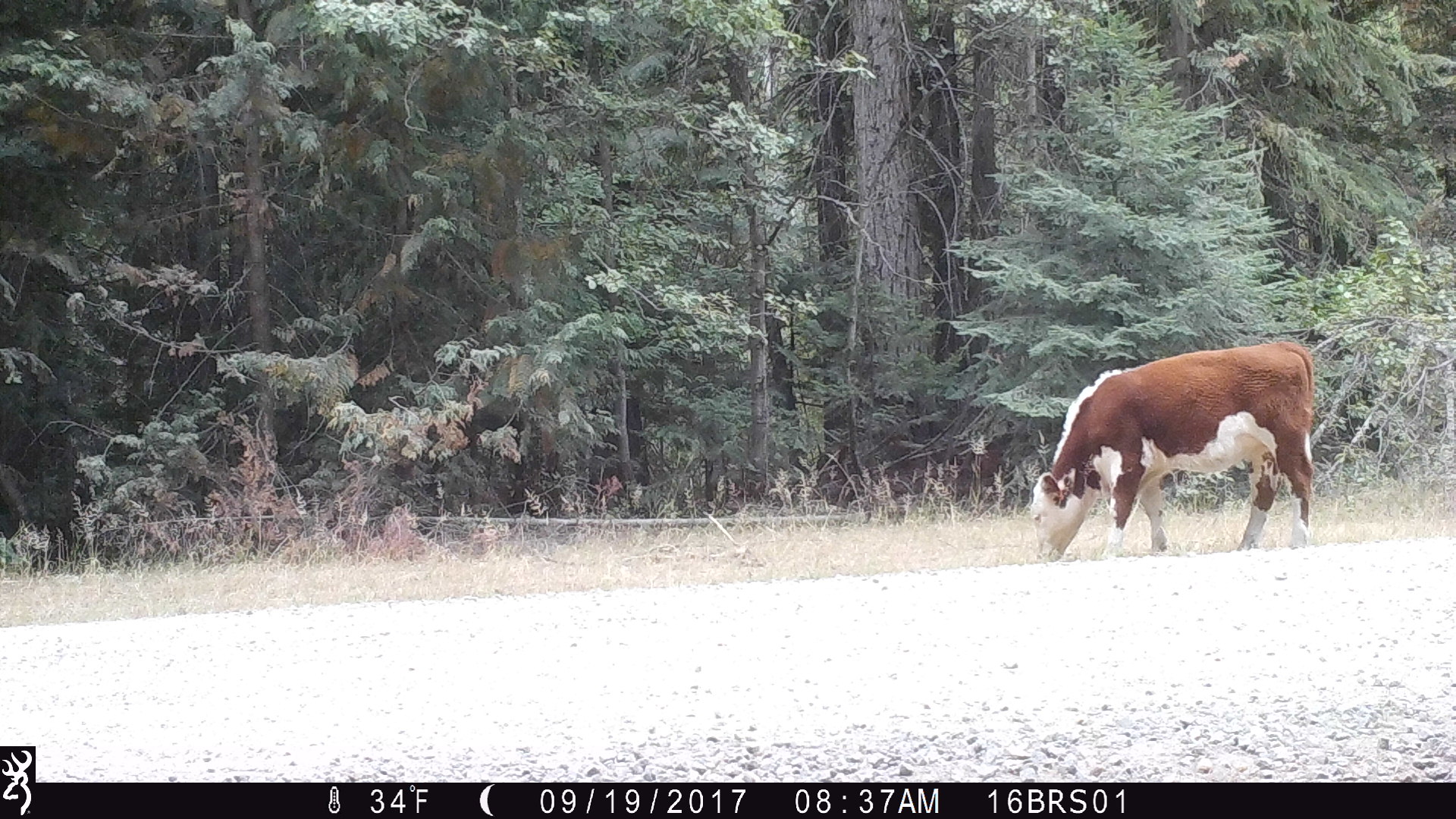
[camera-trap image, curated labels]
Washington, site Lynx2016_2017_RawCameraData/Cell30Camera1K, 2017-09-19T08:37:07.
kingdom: Animalia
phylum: Chordata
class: Mammalia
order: Artiodactyla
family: Bovidae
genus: Bos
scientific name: Bos taurus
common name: domestic cattle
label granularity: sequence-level